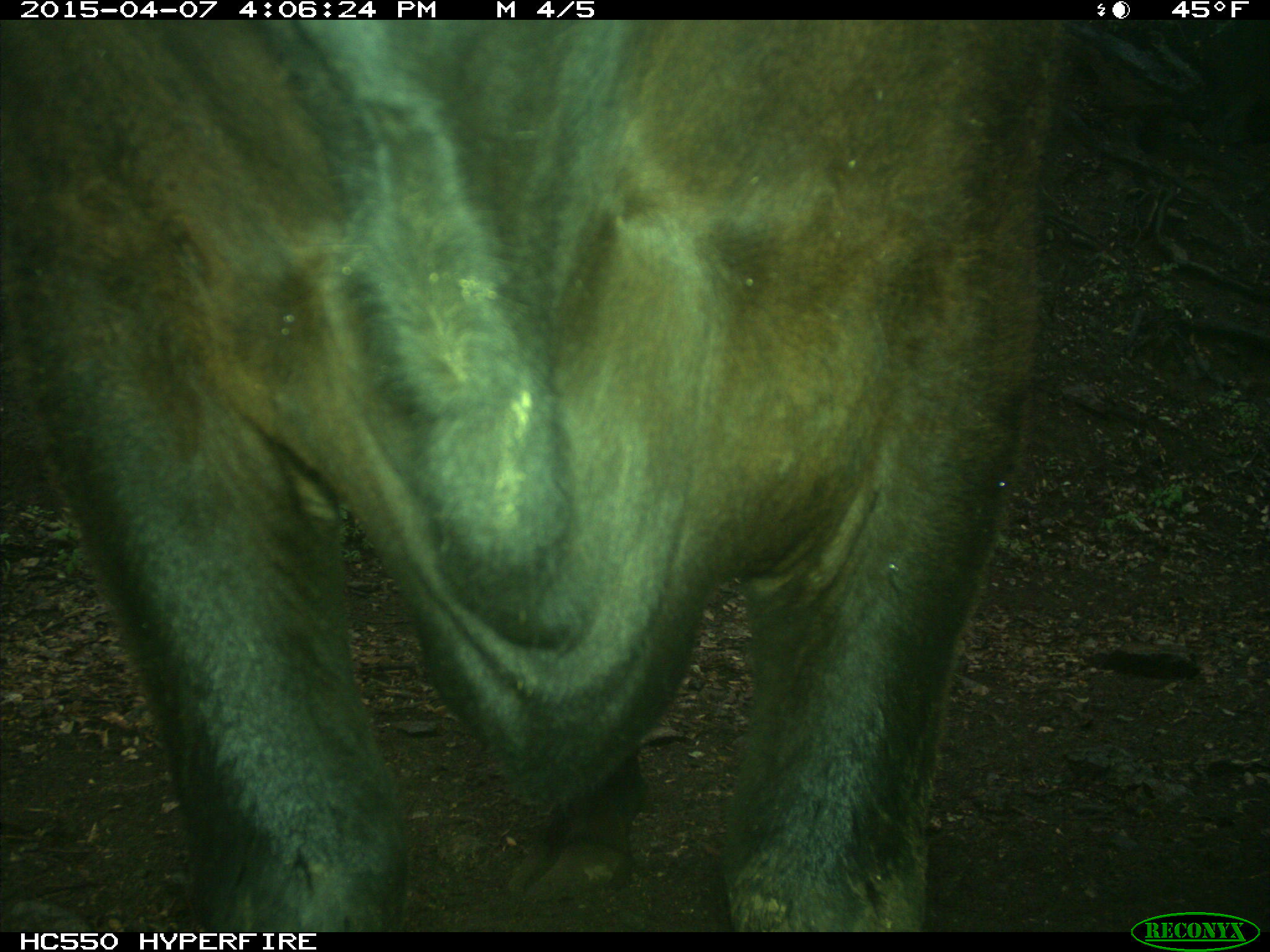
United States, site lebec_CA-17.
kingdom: Animalia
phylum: Chordata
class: Mammalia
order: Artiodactyla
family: Bovidae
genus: Bos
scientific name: Bos taurus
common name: domestic cow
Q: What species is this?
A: Bos taurus (domestic cow).